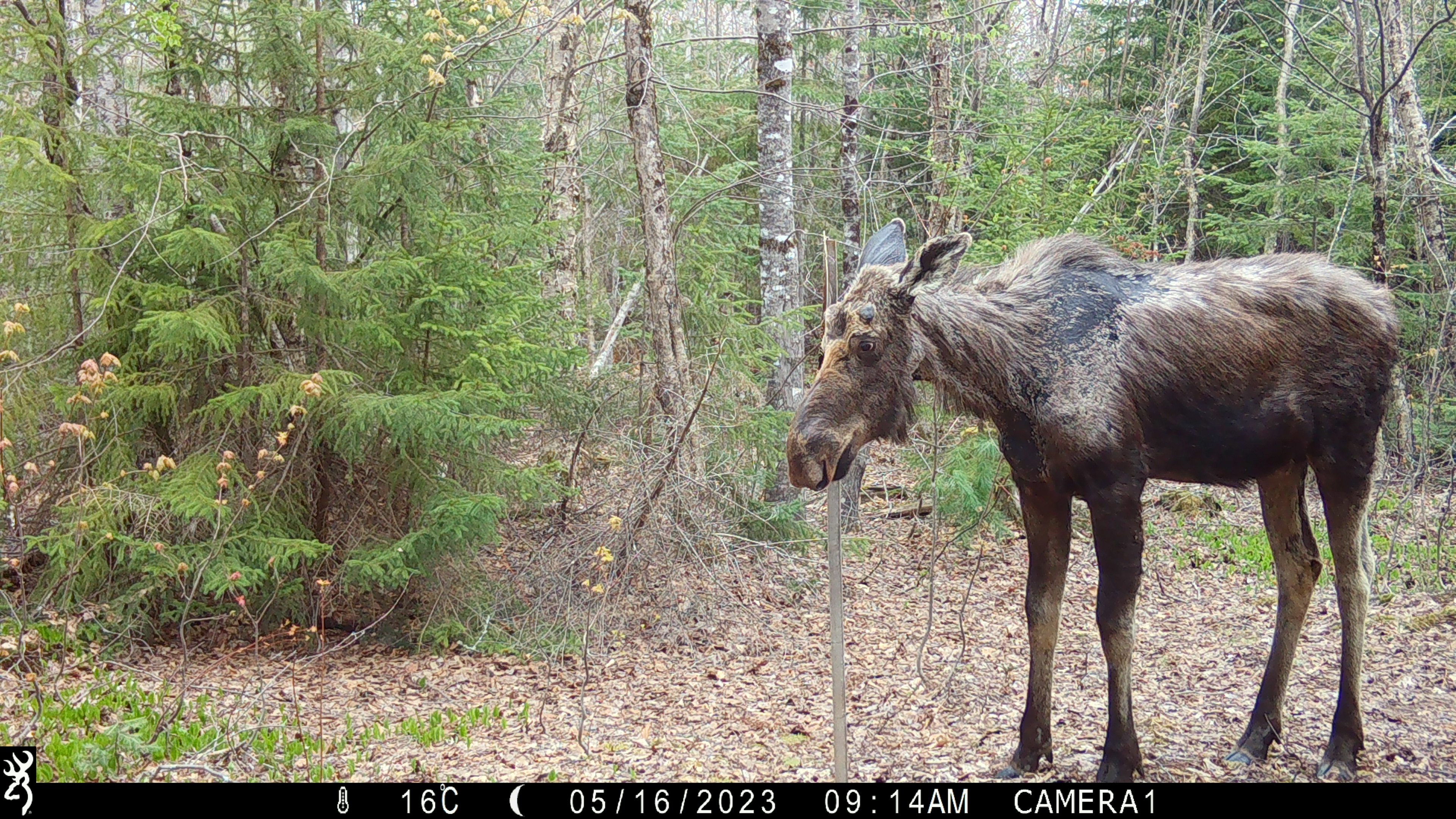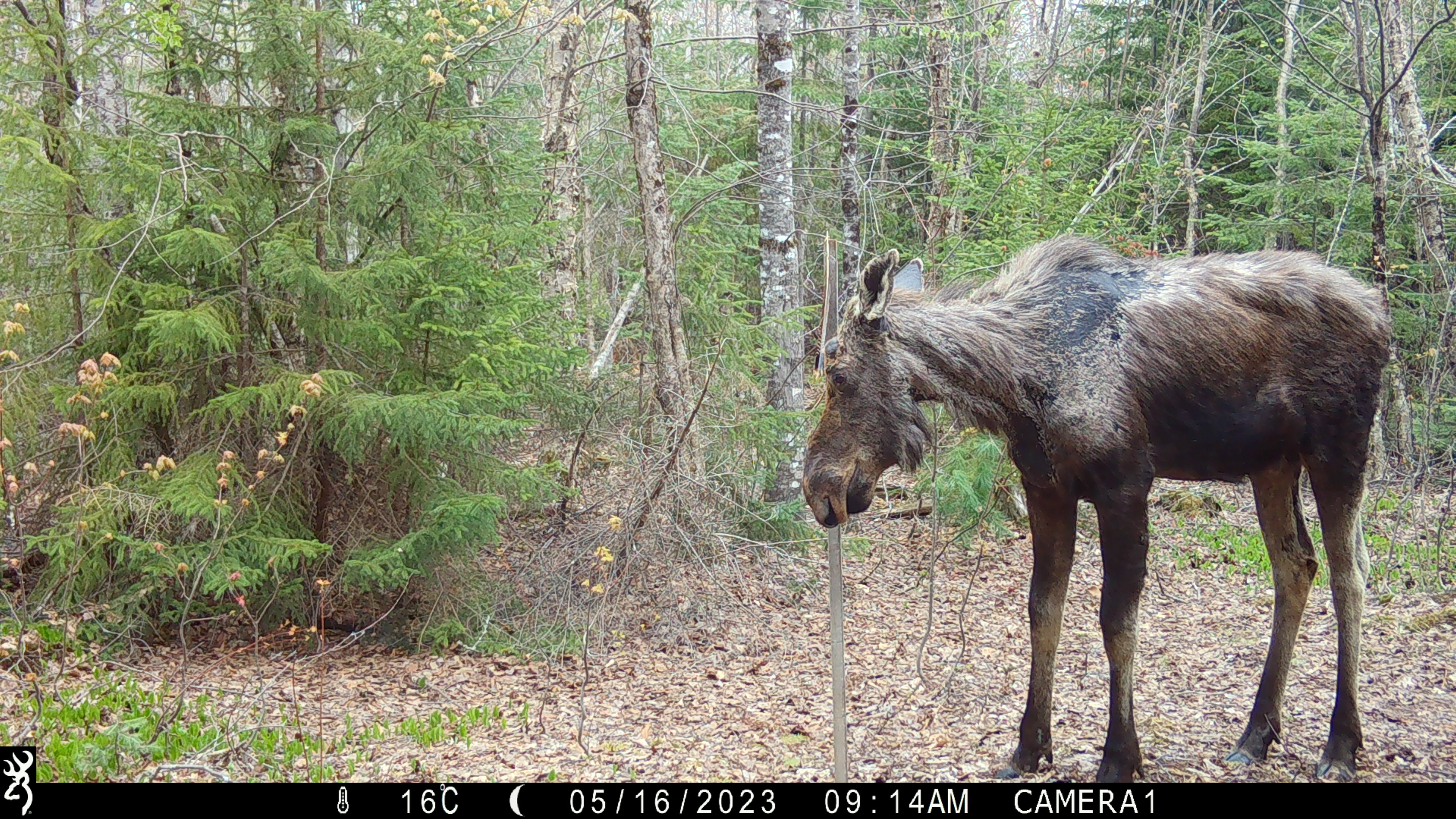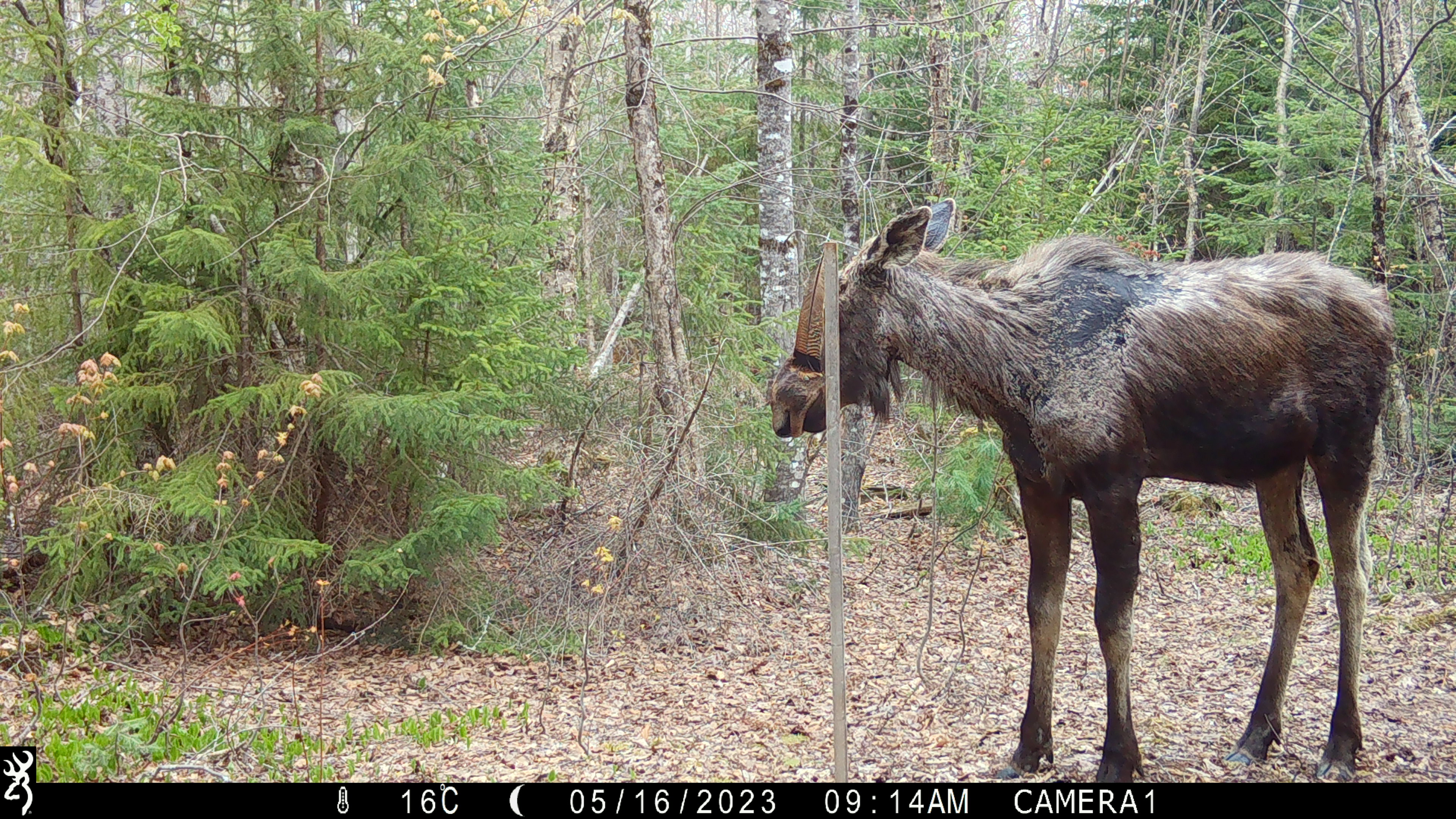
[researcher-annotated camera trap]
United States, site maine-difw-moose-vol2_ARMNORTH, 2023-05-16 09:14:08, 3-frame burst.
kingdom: Animalia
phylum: Chordata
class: Mammalia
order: Artiodactyla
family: Cervidae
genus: Alces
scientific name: Alces alces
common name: moose